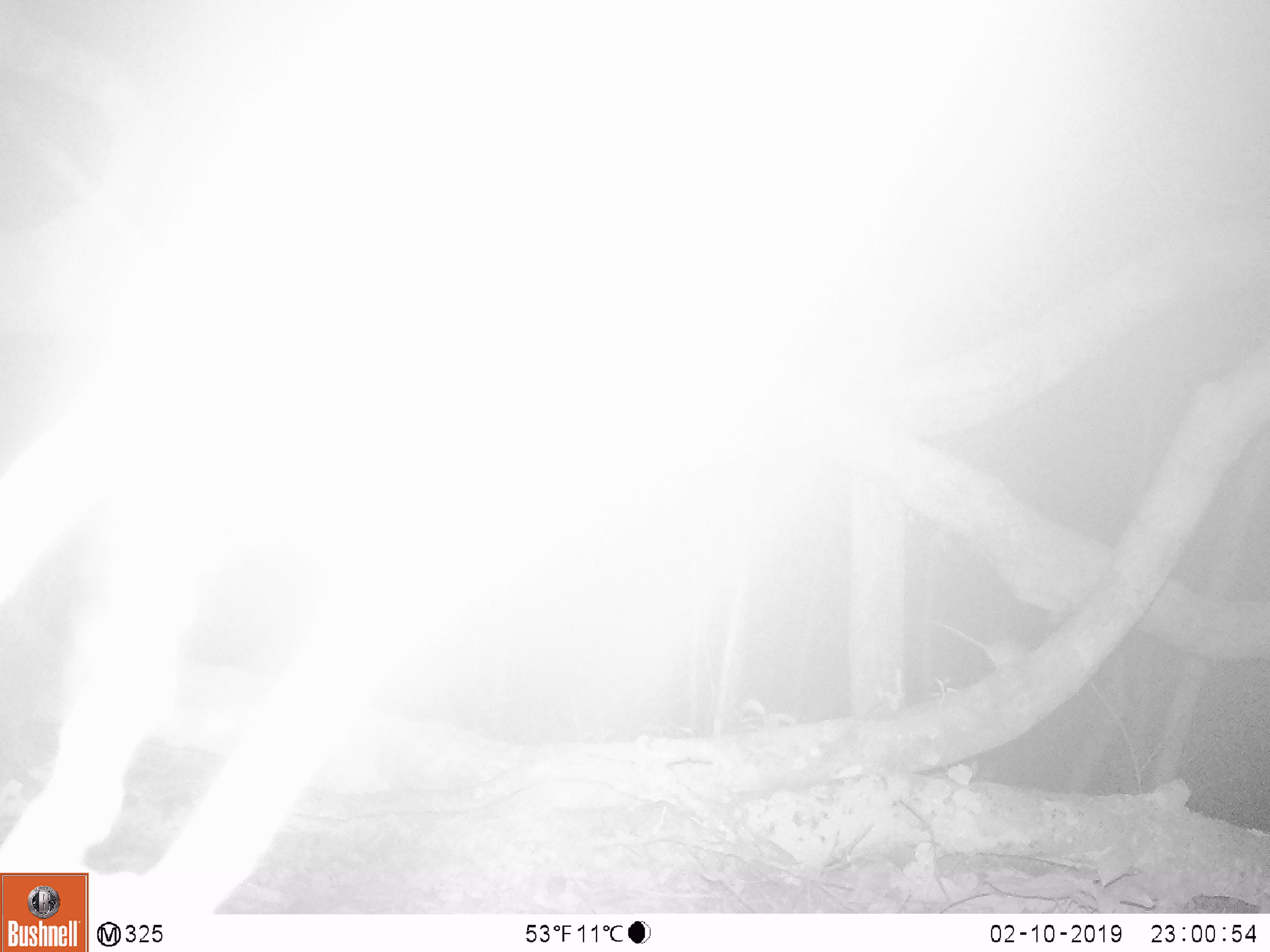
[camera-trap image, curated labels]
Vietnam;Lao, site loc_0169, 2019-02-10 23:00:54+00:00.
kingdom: Animalia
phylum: Chordata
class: Mammalia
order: Rodentia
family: Muridae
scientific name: Muridae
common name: old-world mice and rats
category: unidentified murid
Unidentified murid (old-world mice and rats) (Muridae). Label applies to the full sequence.